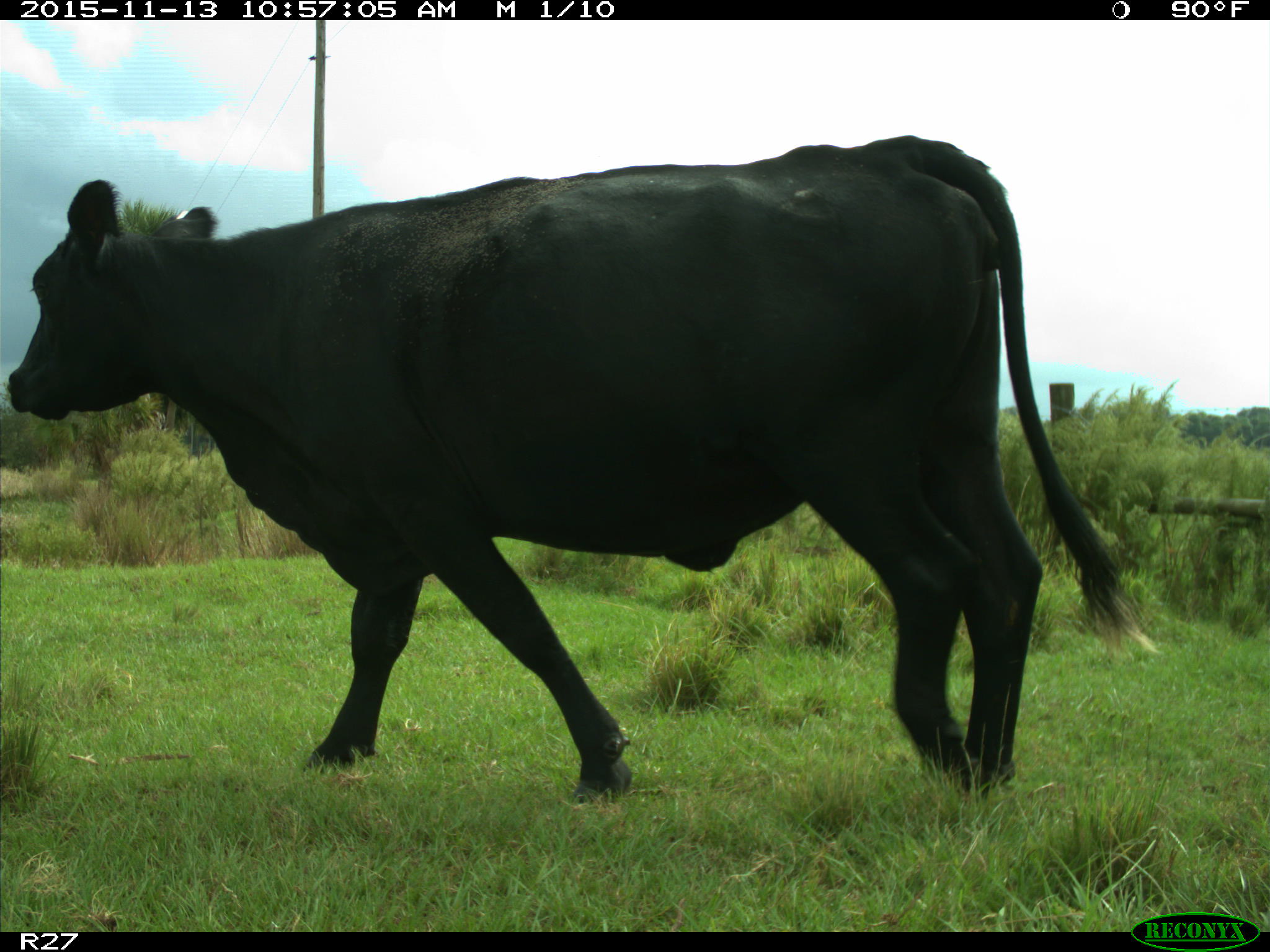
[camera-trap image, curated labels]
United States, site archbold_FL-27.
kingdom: Animalia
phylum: Chordata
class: Mammalia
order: Artiodactyla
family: Bovidae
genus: Bos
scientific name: Bos taurus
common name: domestic cow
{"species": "Bos taurus (domestic cow)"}